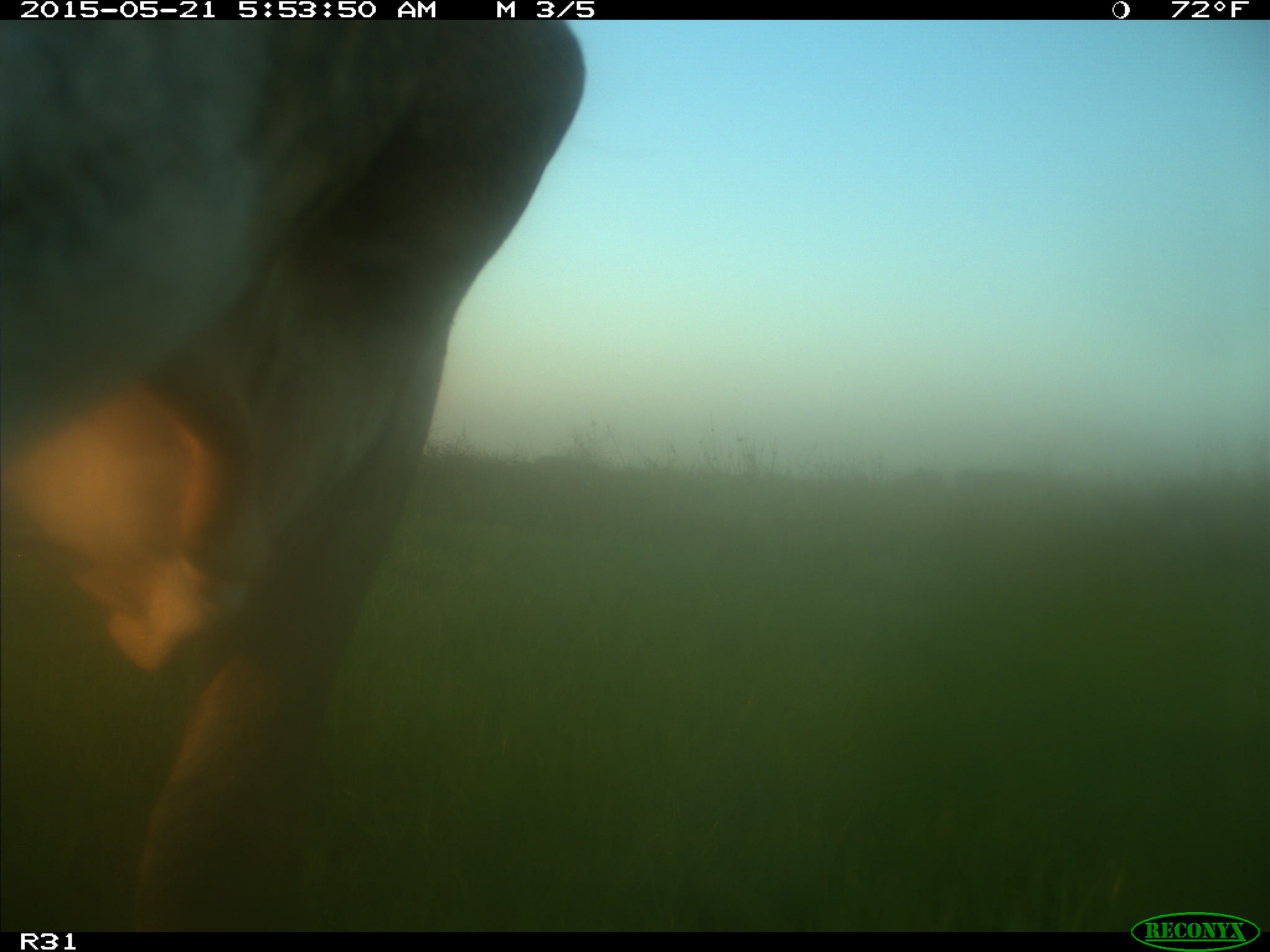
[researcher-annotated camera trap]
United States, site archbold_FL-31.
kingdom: Animalia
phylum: Chordata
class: Mammalia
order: Artiodactyla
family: Bovidae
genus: Bos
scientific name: Bos taurus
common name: domestic cow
Bos taurus (domestic cow).